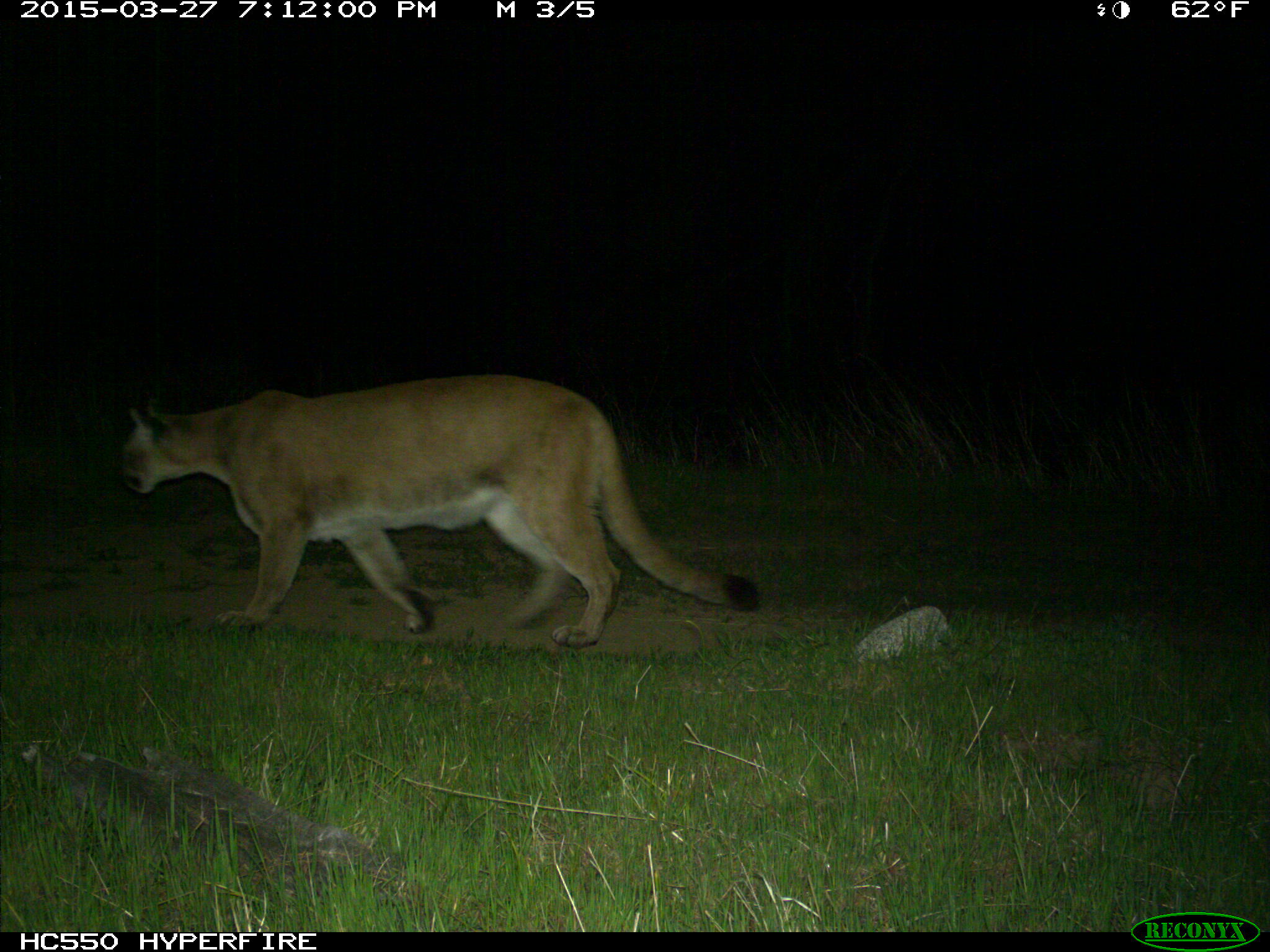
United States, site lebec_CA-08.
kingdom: Animalia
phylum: Chordata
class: Mammalia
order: Carnivora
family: Felidae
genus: Puma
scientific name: Puma concolor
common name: mountain lion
Puma concolor (mountain lion).